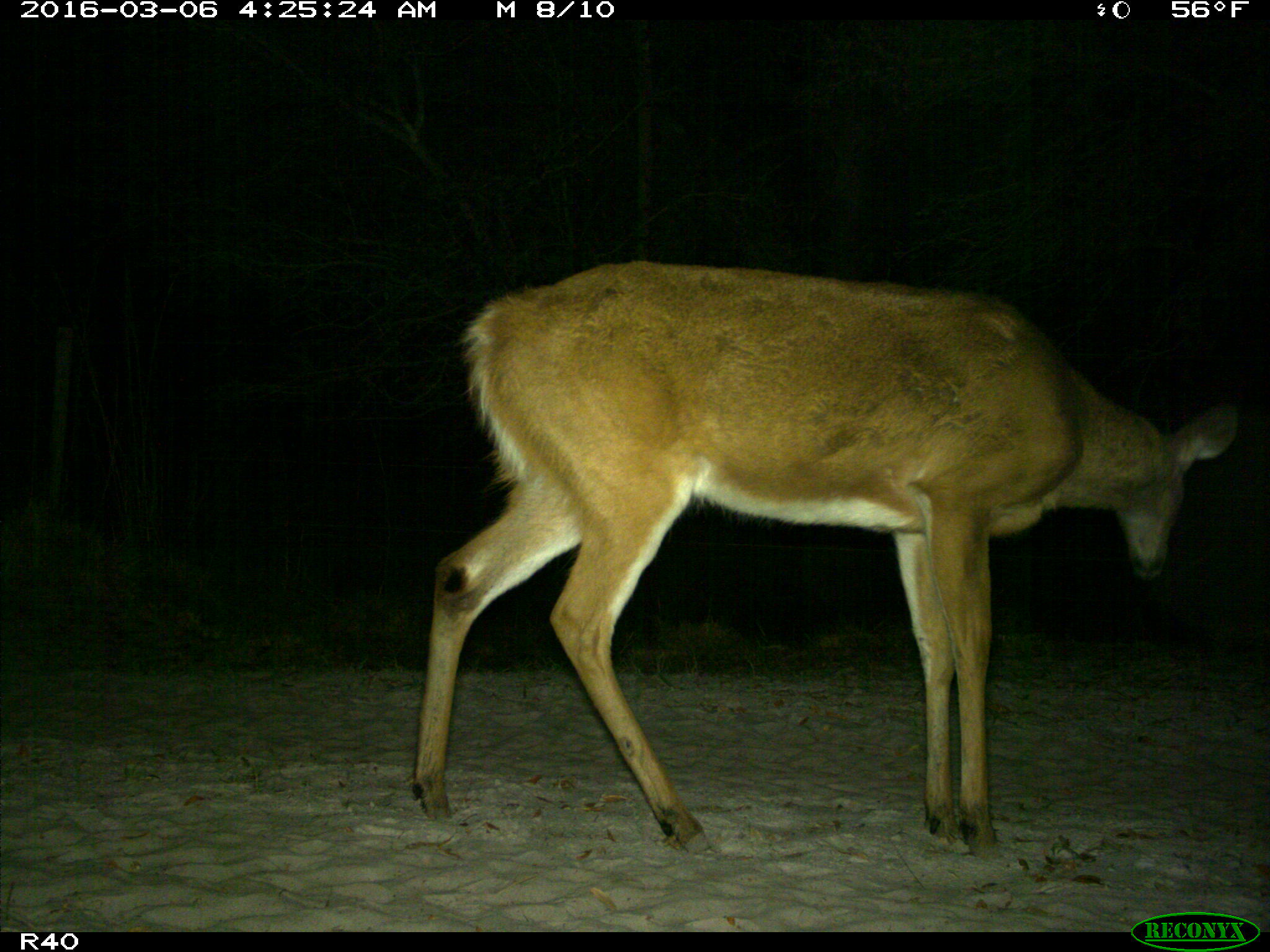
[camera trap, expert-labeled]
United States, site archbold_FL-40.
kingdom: Animalia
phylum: Chordata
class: Mammalia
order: Artiodactyla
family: Cervidae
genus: Odocoileus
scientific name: Odocoileus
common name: deer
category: unidentified deer